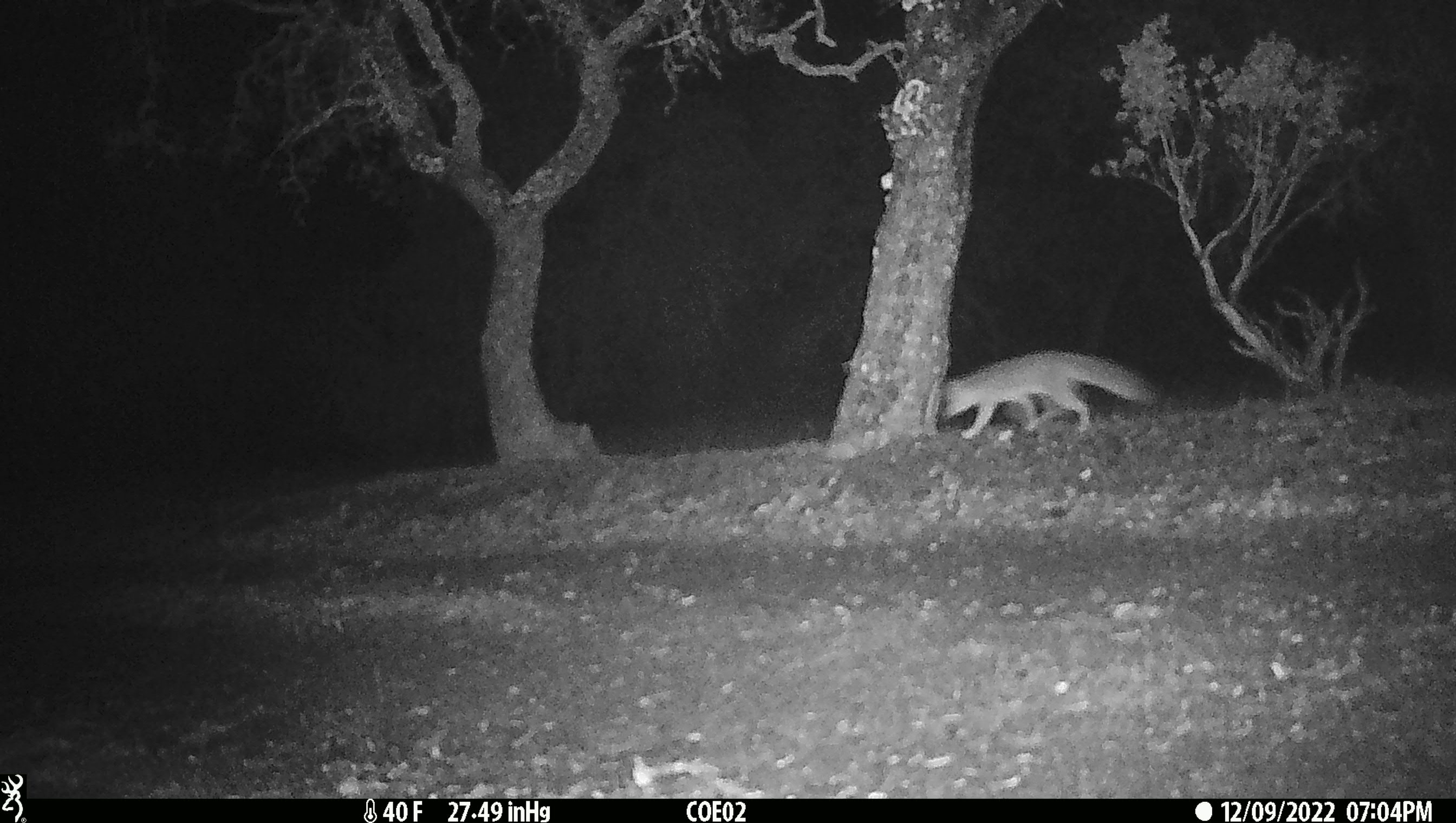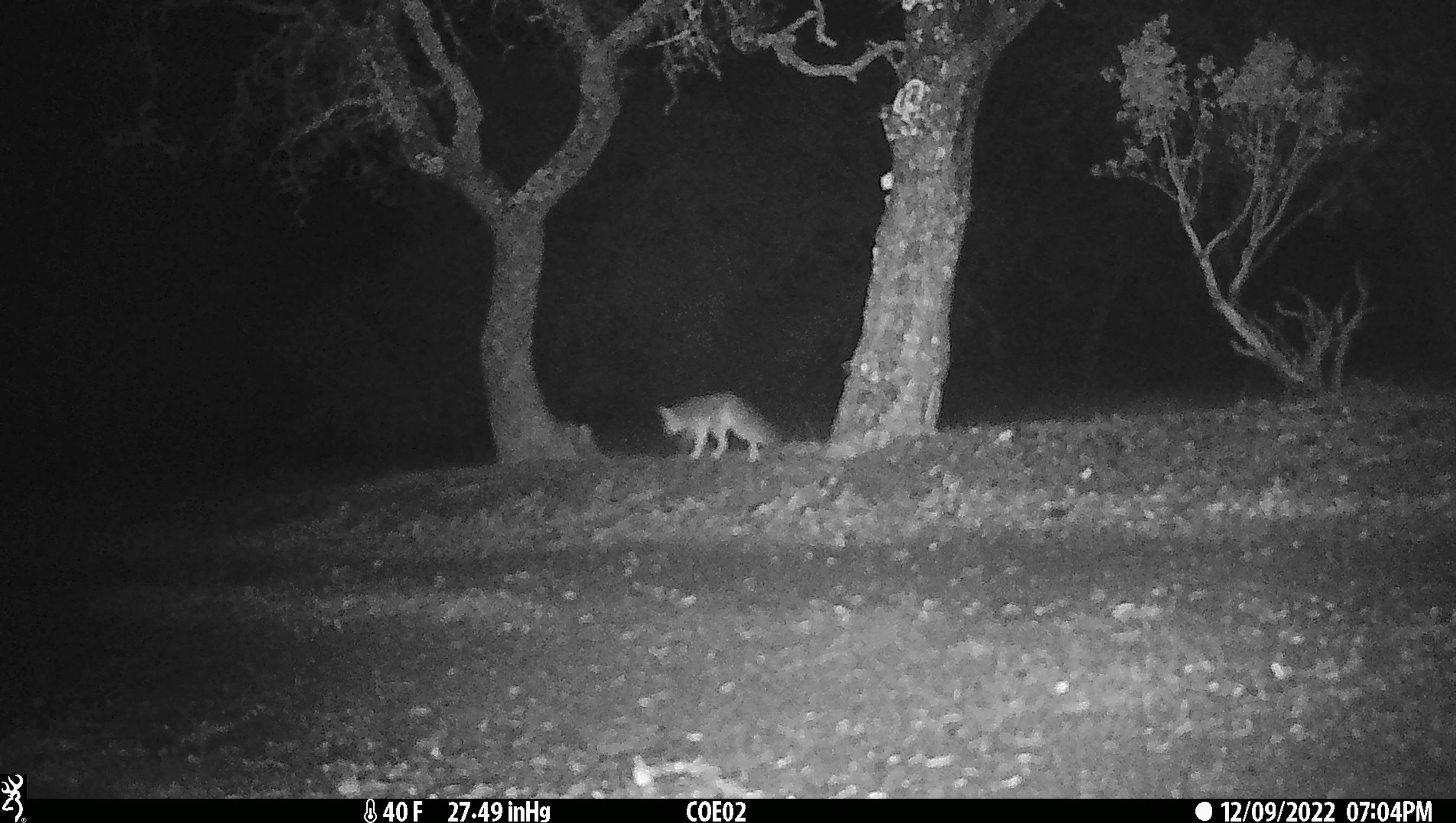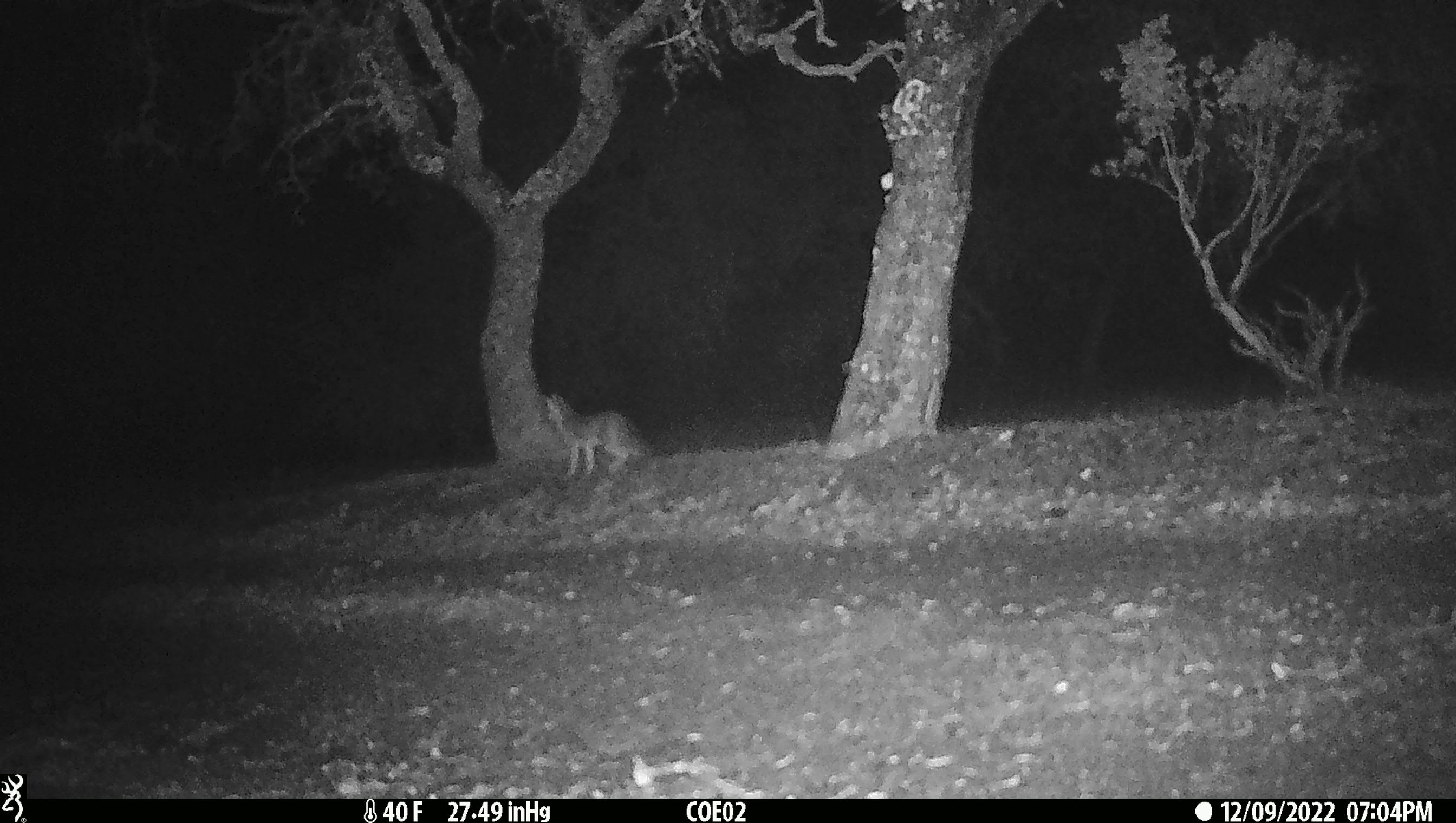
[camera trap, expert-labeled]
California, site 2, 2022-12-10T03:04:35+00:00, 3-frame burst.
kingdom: Animalia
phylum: Chordata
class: Mammalia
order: Carnivora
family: Canidae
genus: Urocyon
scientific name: Urocyon cinereoargenteus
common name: gray fox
Gray fox (Urocyon cinereoargenteus).